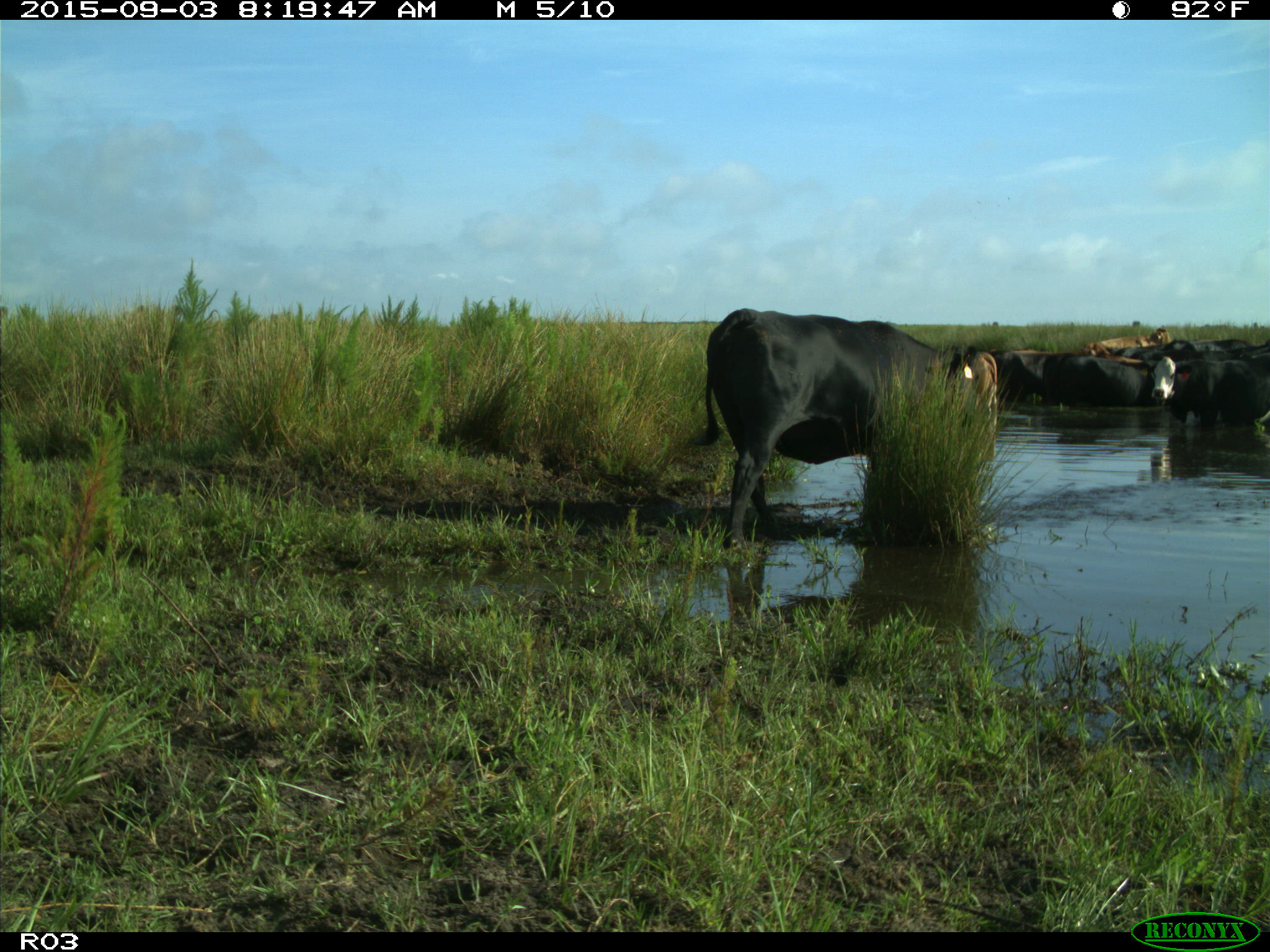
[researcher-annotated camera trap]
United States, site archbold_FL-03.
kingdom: Animalia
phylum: Chordata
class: Mammalia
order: Artiodactyla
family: Bovidae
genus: Bos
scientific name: Bos taurus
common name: domestic cow